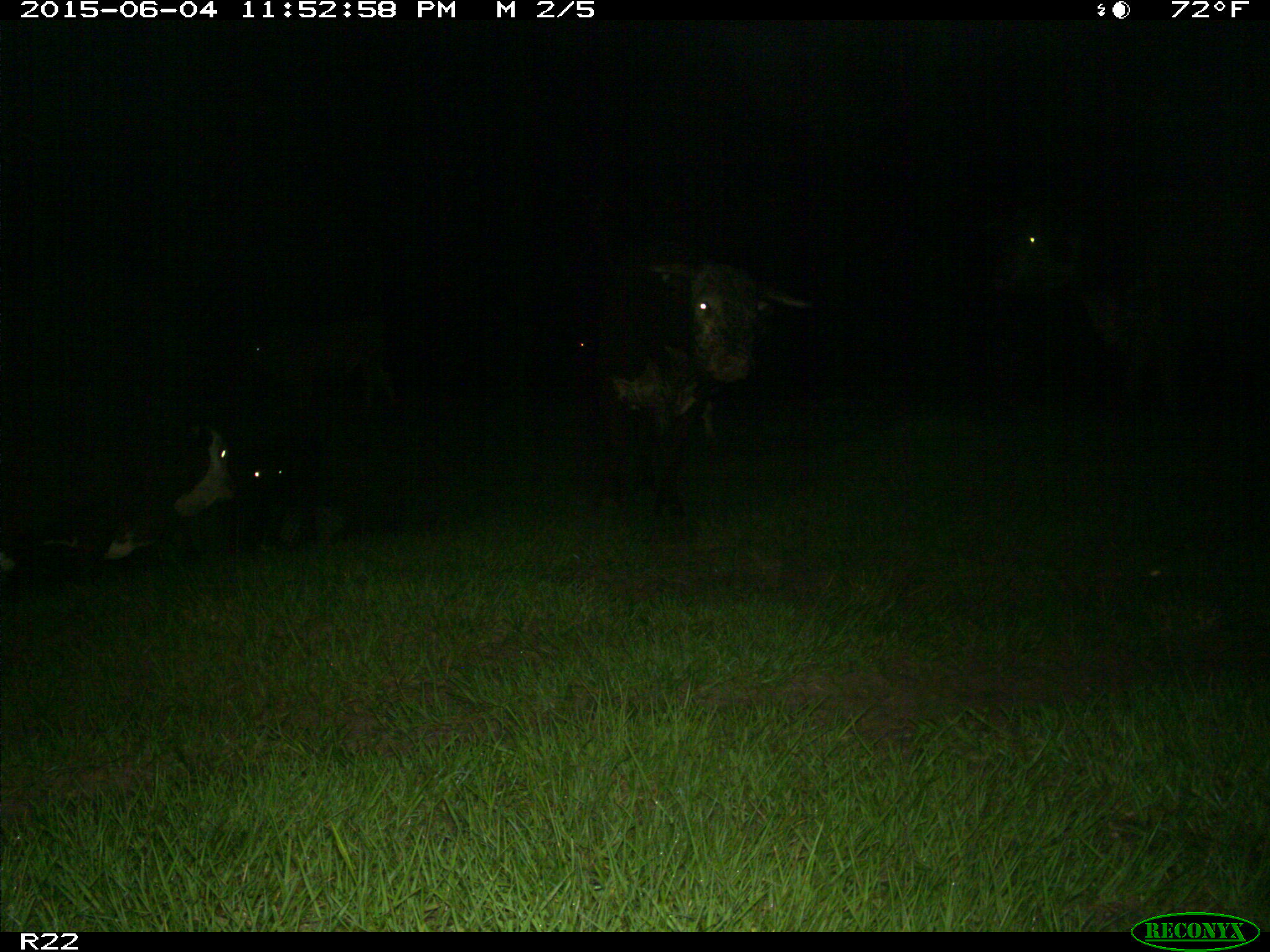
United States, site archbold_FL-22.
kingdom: Animalia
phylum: Chordata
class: Mammalia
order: Artiodactyla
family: Bovidae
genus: Bos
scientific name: Bos taurus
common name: domestic cow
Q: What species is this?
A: Bos taurus (domestic cow).